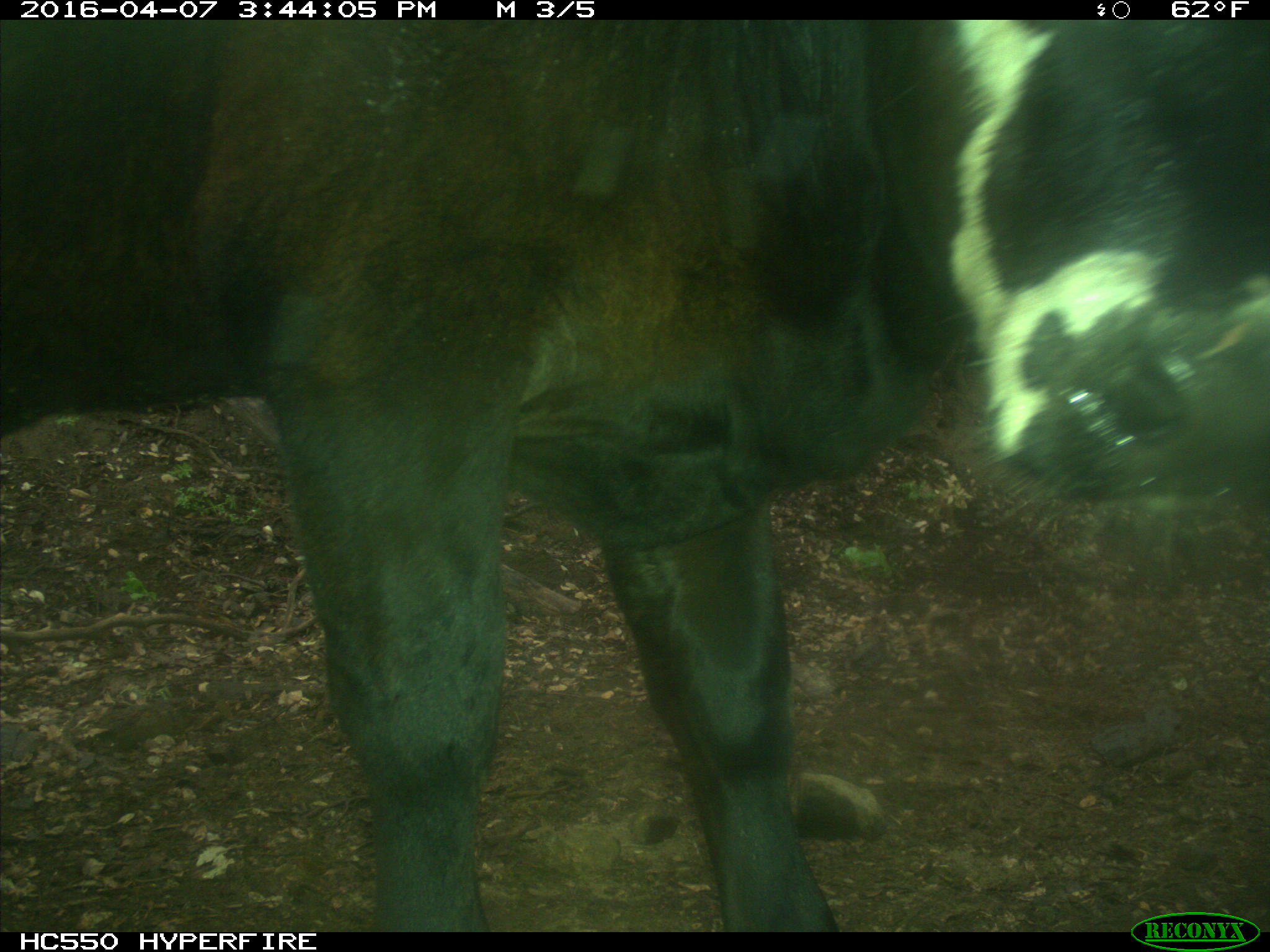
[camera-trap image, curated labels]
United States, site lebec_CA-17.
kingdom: Animalia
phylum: Chordata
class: Mammalia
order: Artiodactyla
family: Bovidae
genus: Bos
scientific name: Bos taurus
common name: domestic cow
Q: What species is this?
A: Bos taurus (domestic cow).